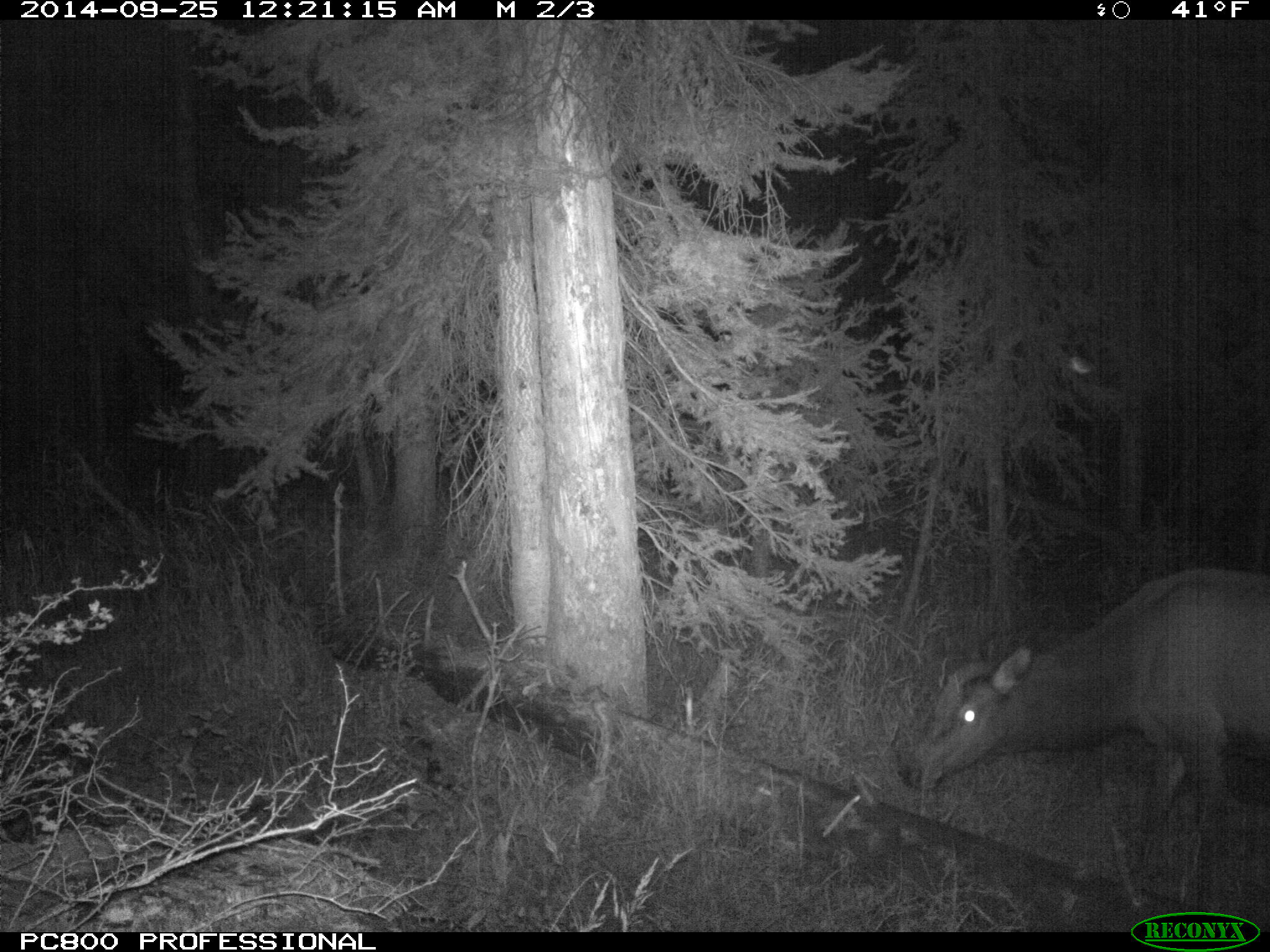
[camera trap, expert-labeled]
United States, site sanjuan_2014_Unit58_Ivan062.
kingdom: Animalia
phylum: Chordata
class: Mammalia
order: Artiodactyla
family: Cervidae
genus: Cervus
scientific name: Cervus elaphus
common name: red deer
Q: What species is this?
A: Cervus elaphus (red deer).